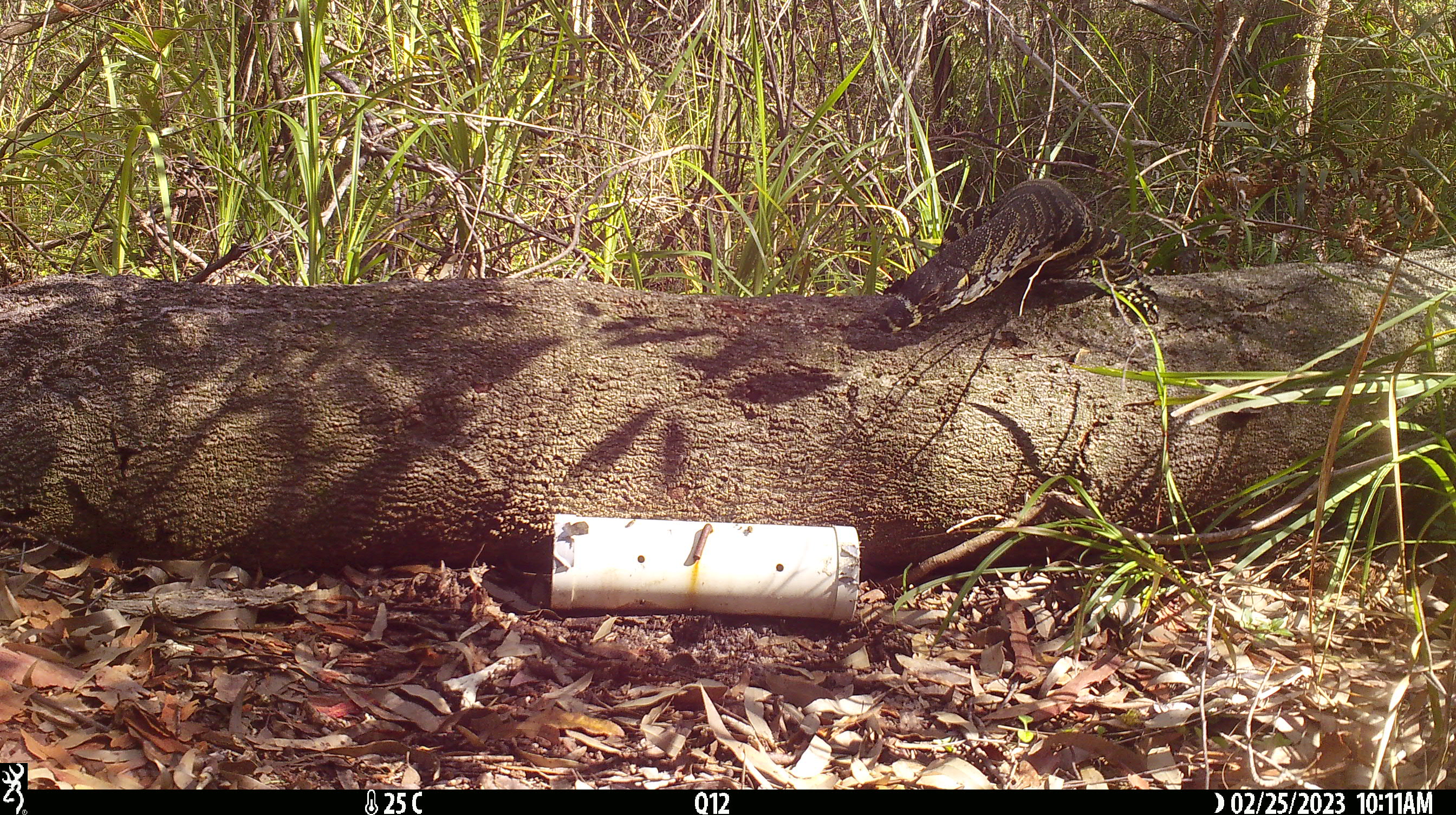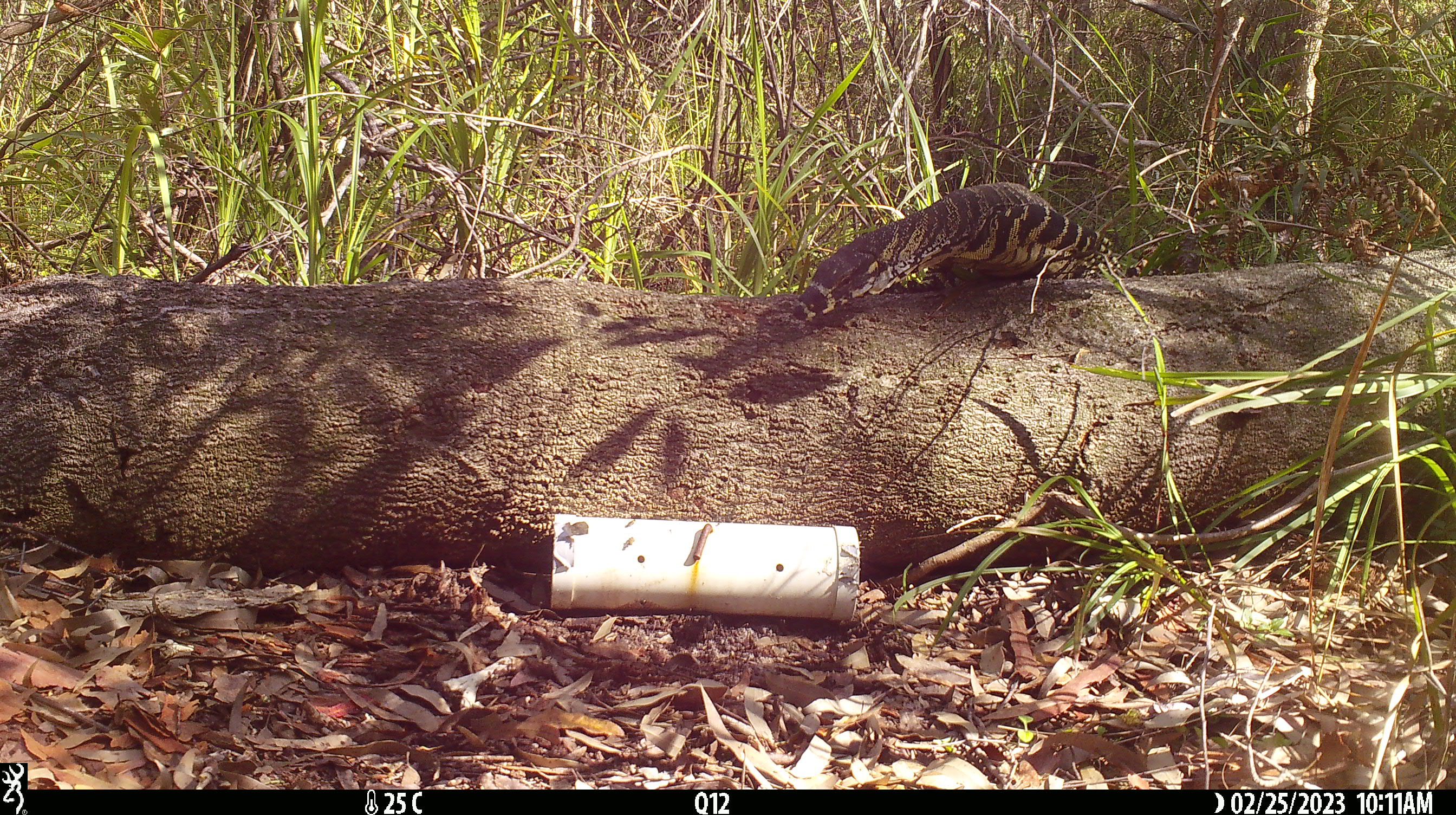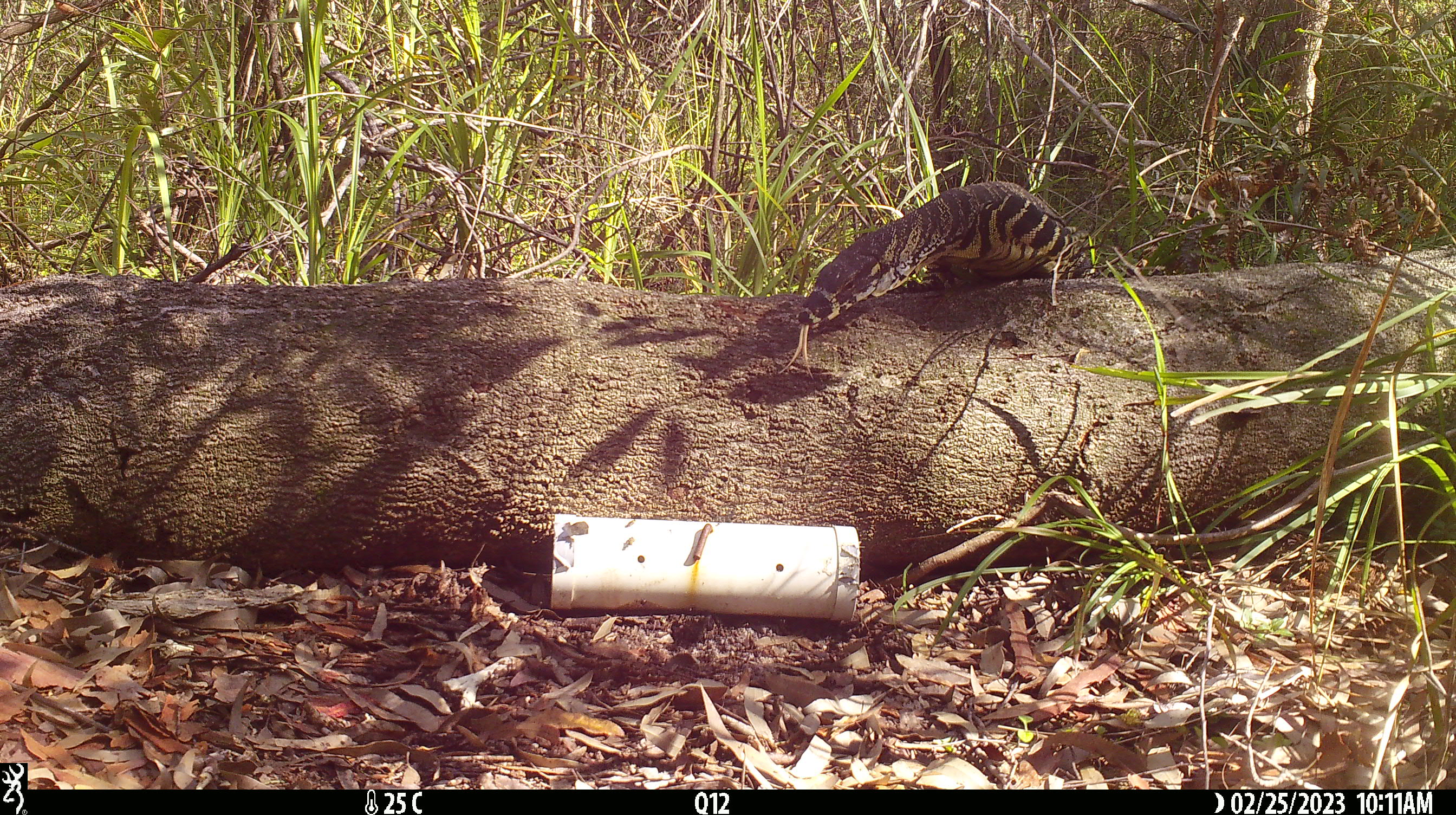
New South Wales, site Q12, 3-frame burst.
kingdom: Animalia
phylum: Chordata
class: Reptilia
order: Squamata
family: Varanidae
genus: Varanus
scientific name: Varanus varius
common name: lace monitor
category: goanna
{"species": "goanna (lace monitor) (Varanus varius)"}